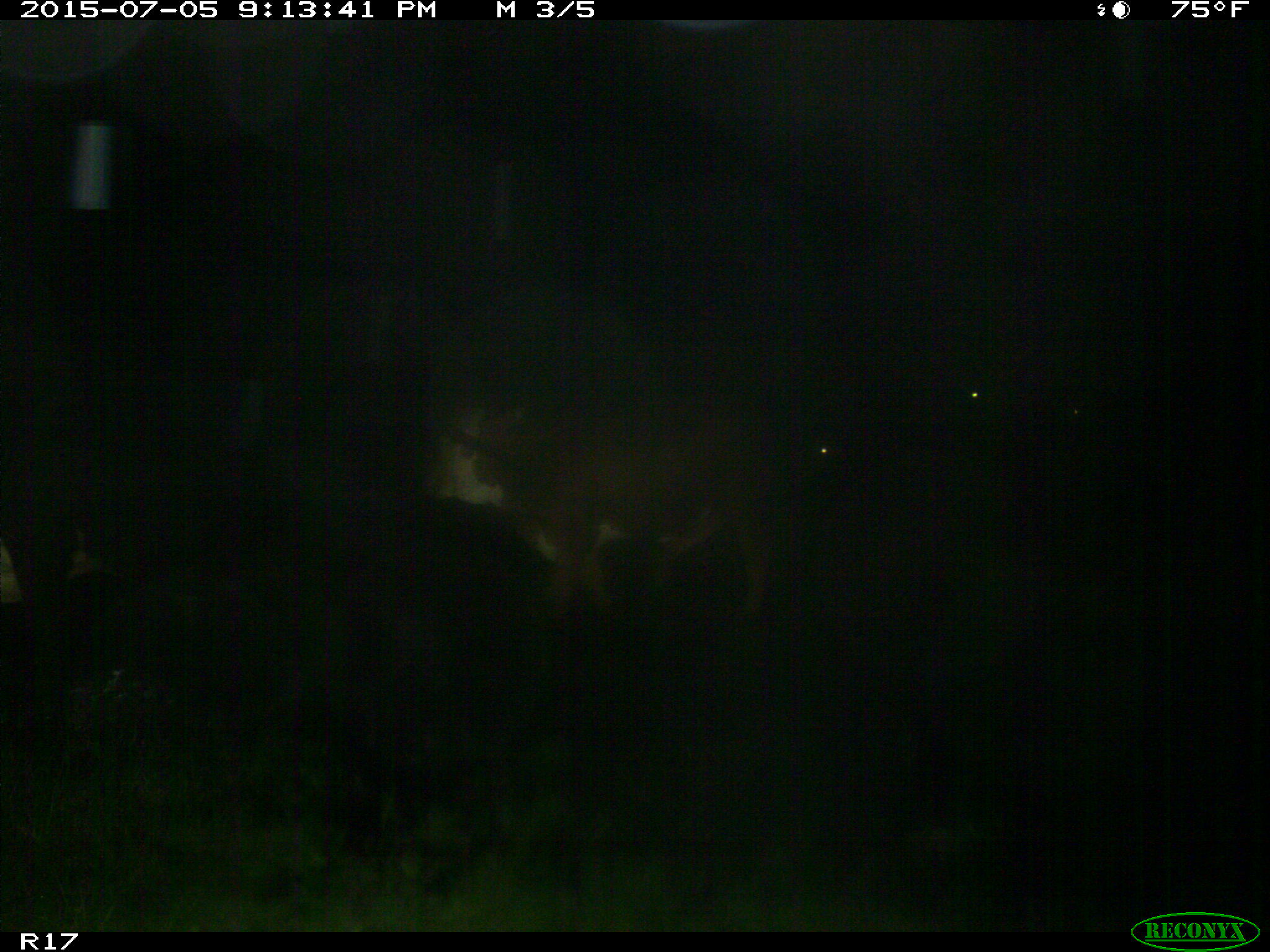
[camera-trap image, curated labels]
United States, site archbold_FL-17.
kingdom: Animalia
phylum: Chordata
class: Mammalia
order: Artiodactyla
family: Bovidae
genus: Bos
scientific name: Bos taurus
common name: domestic cow